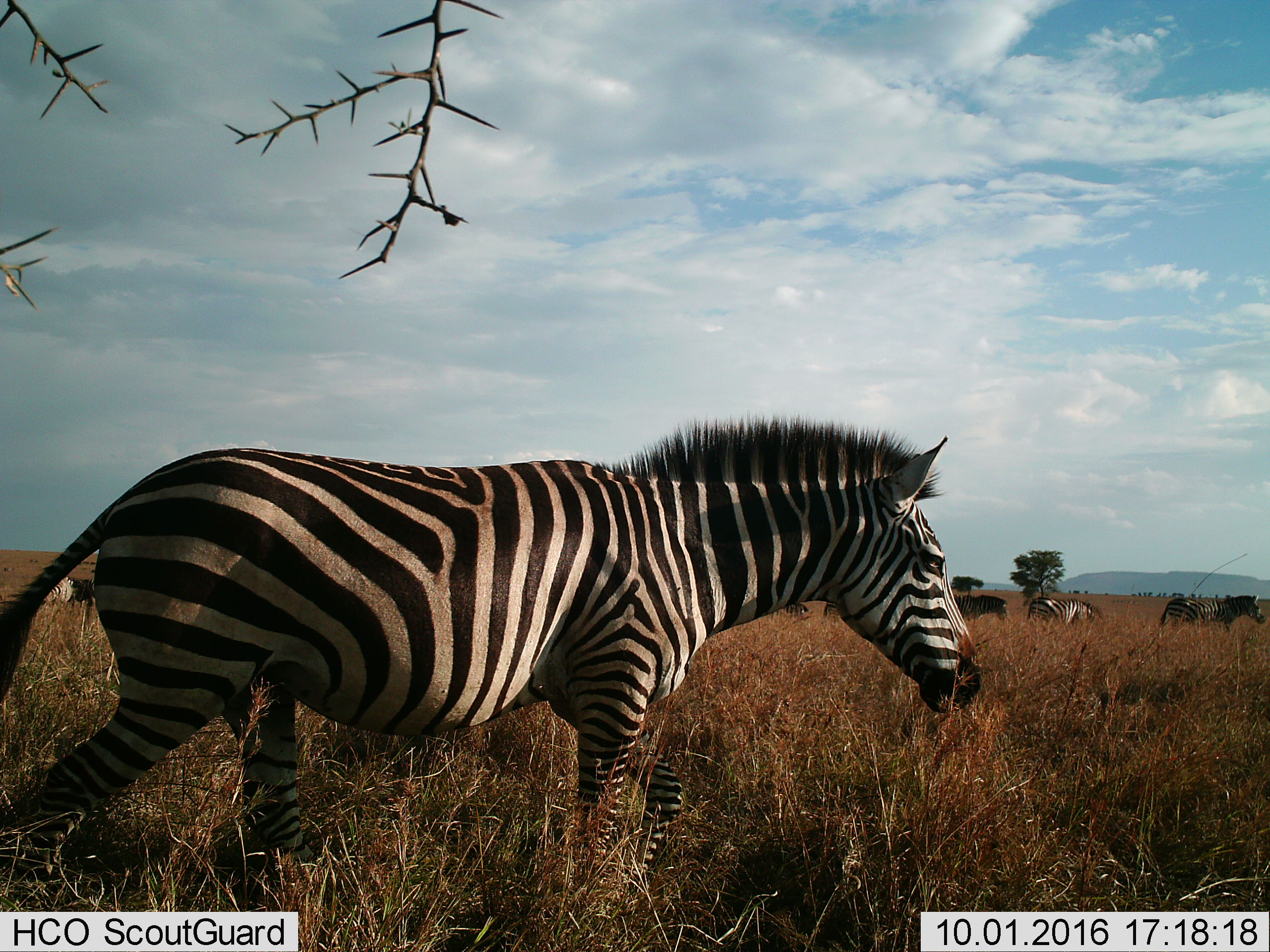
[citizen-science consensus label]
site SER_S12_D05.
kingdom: Animalia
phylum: Chordata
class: Mammalia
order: Perissodactyla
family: Equidae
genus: Equus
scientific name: Equus quagga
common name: plains zebra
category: zebraplains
Zebraplains (plains zebra) (Equus quagga), count 7. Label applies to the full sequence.